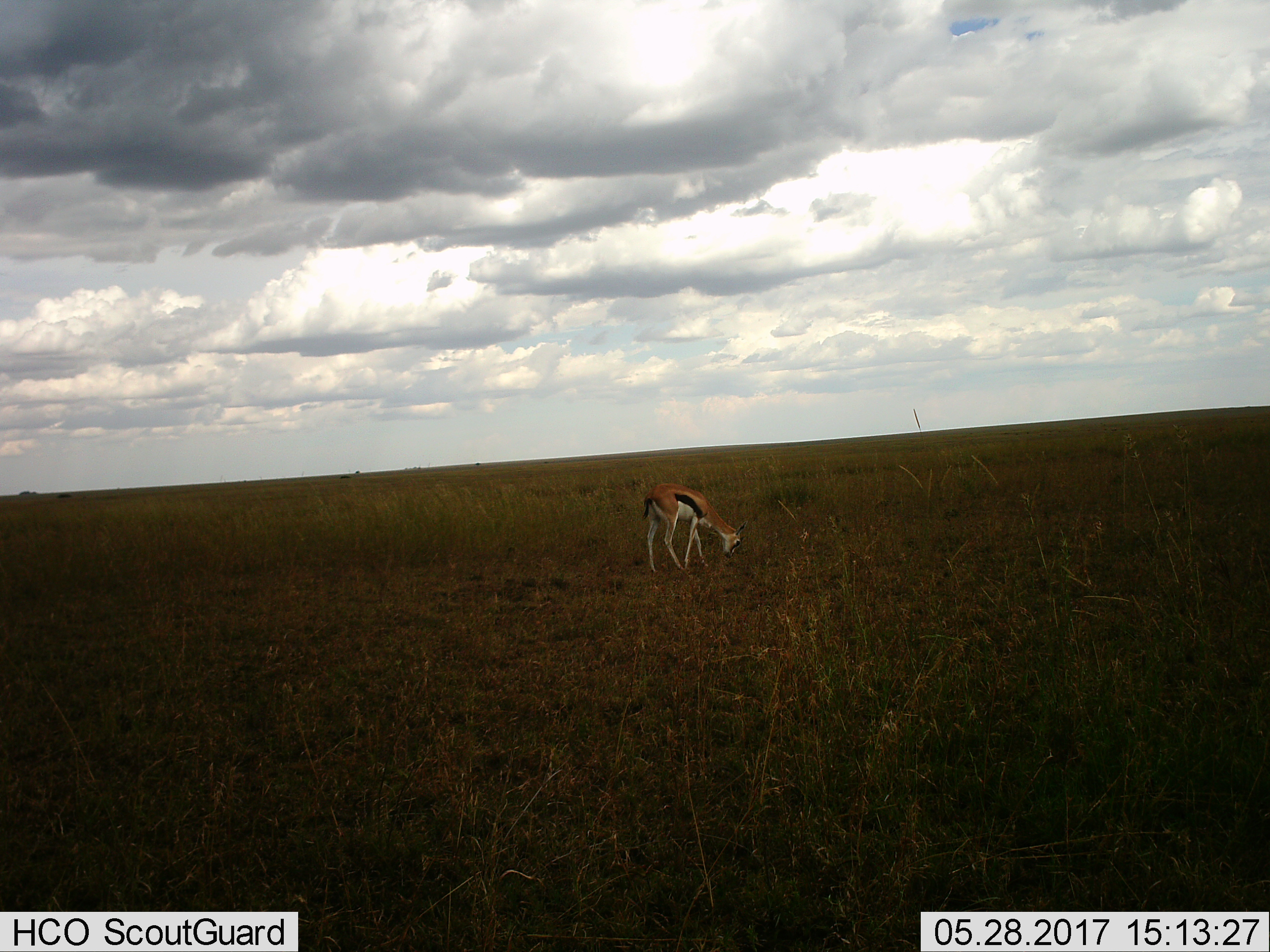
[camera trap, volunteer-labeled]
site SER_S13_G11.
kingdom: Animalia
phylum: Chordata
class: Mammalia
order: Artiodactyla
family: Bovidae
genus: Eudorcas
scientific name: Eudorcas thomsonii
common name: thomson's gazelle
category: gazellethomsons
Gazellethomsons (thomson's gazelle) (Eudorcas thomsonii), count 1. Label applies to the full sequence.